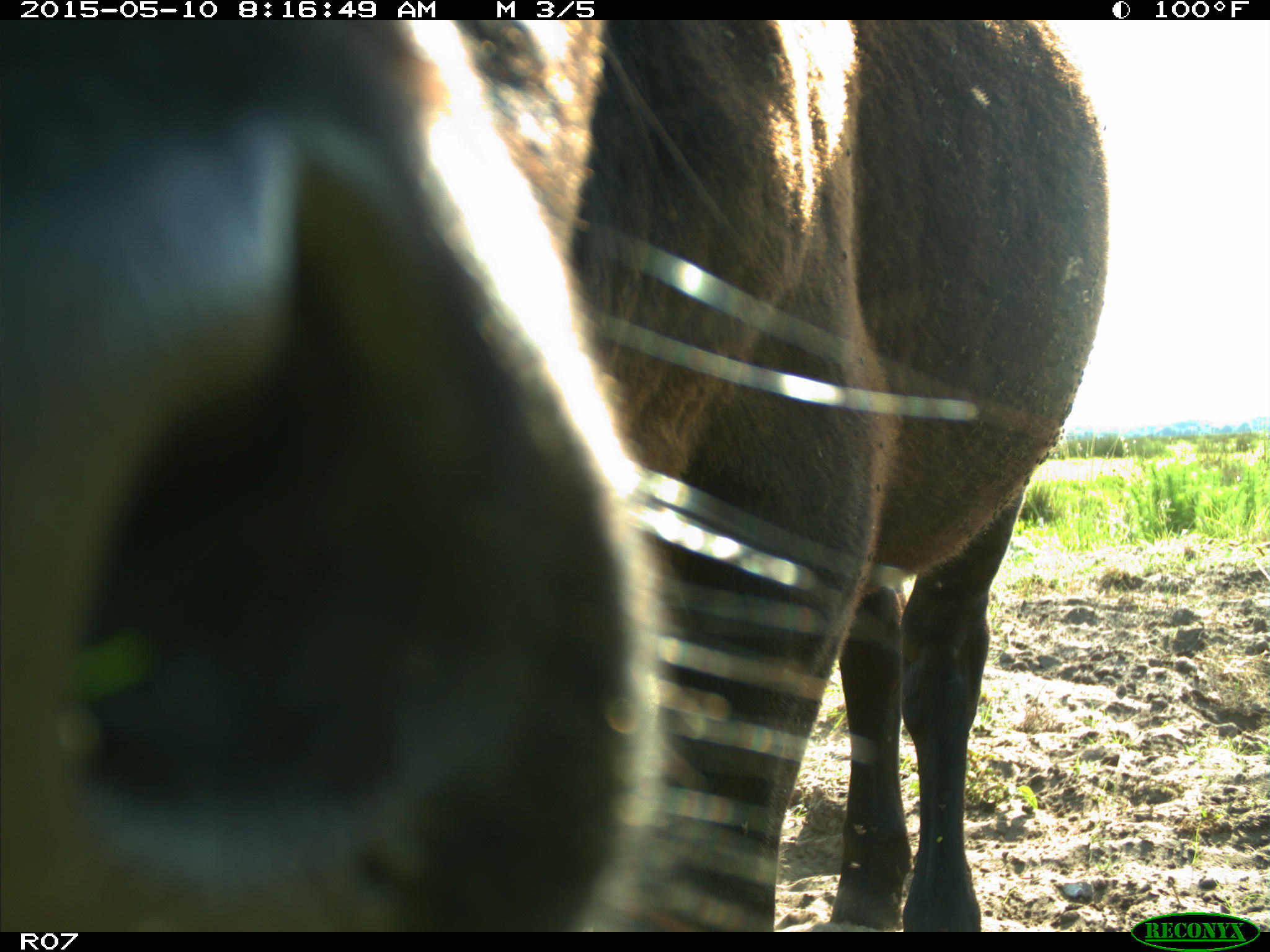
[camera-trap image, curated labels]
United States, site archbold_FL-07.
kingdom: Animalia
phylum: Chordata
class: Mammalia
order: Artiodactyla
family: Bovidae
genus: Bos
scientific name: Bos taurus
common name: domestic cow